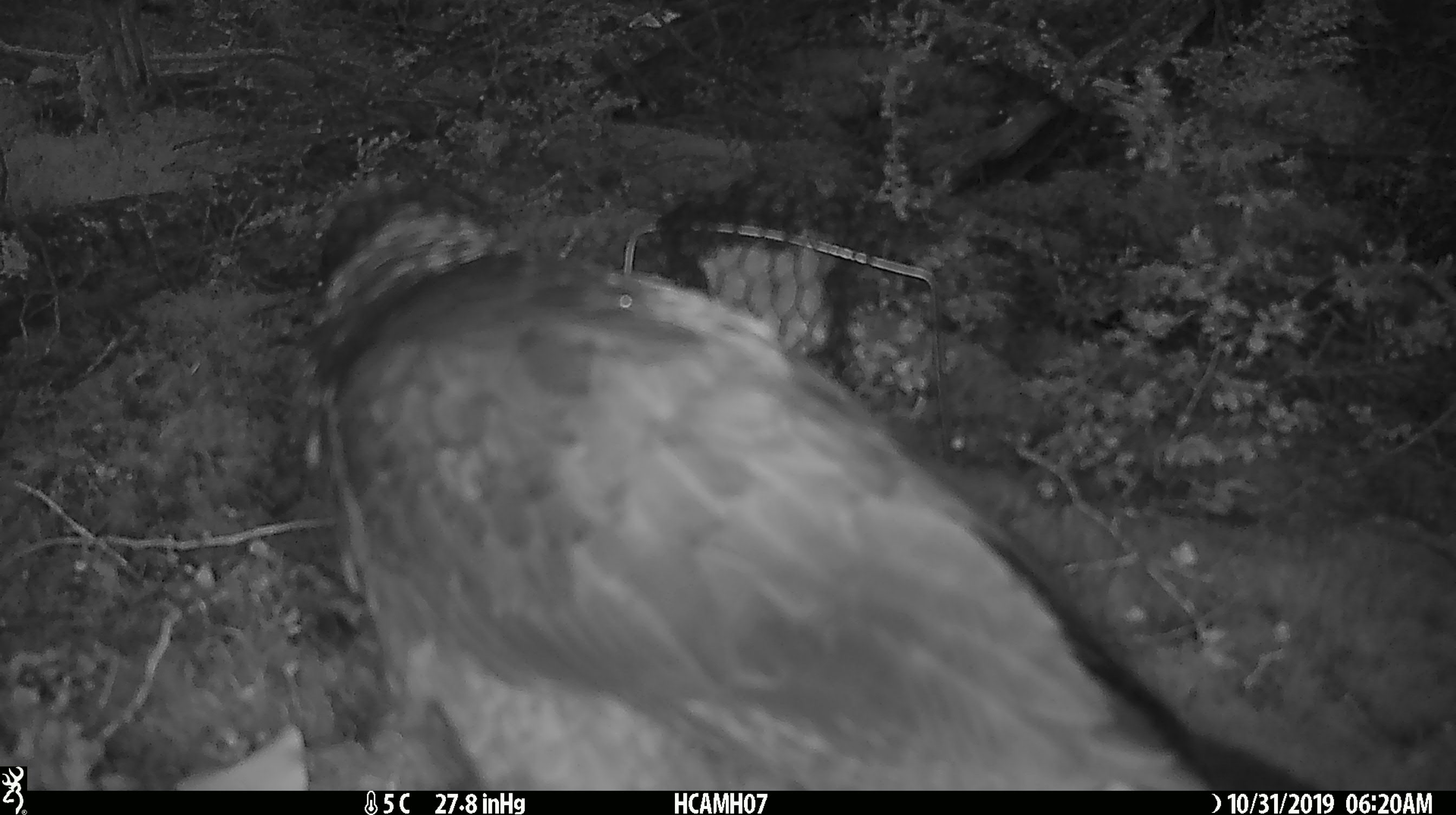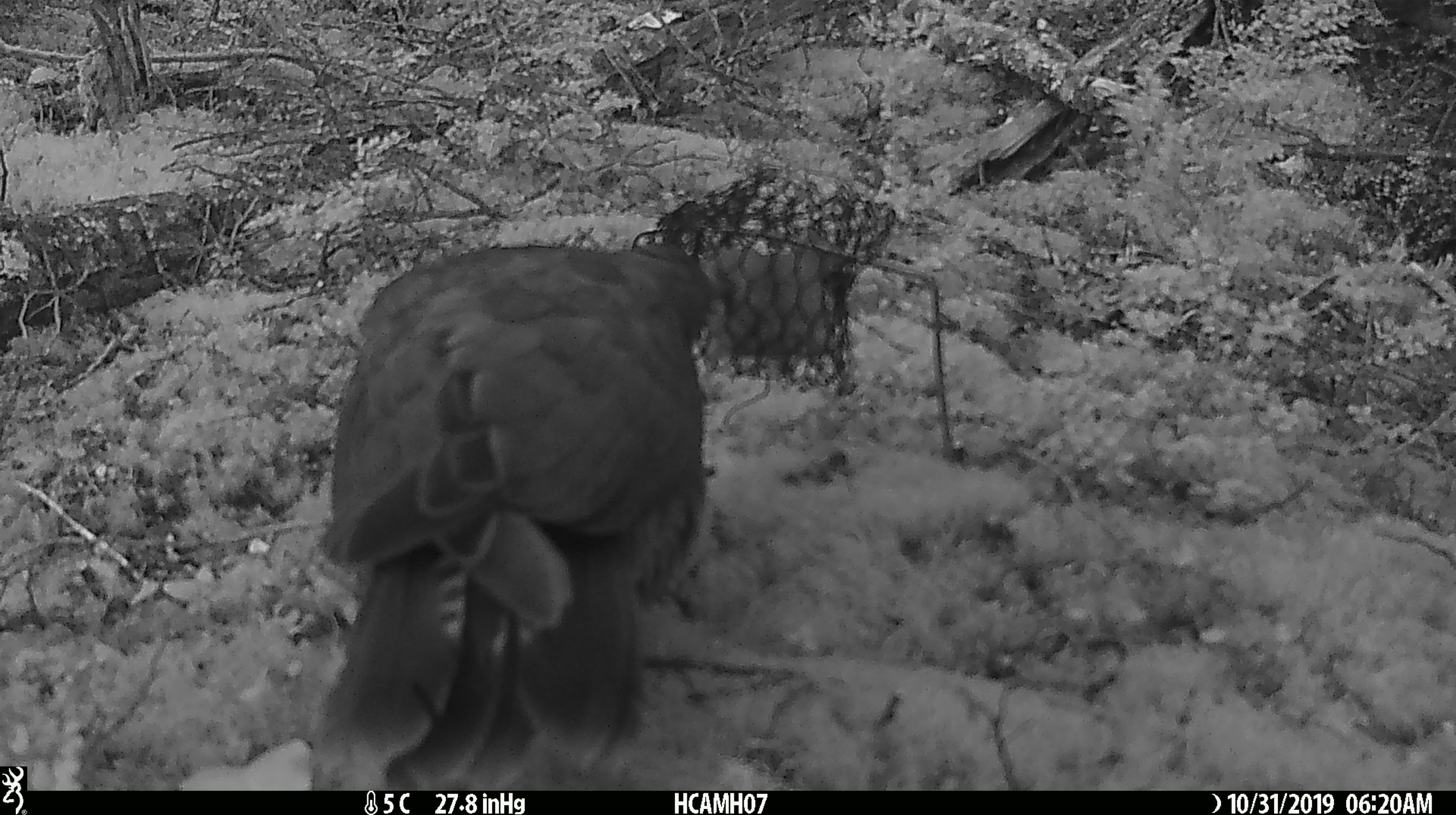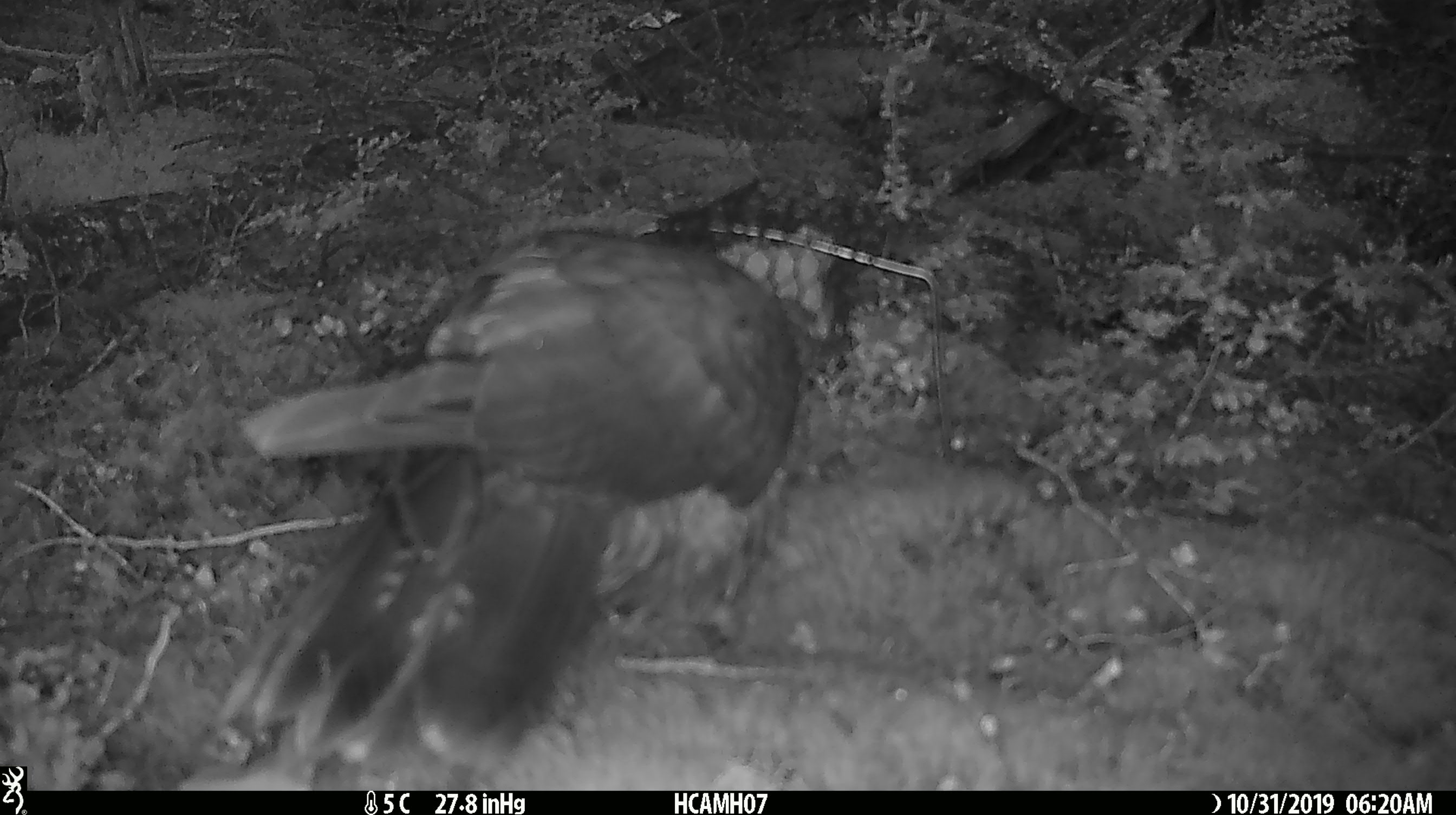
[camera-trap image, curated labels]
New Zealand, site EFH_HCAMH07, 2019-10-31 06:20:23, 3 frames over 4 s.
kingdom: Animalia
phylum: Chordata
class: Aves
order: Psittaciformes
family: Strigopidae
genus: Nestor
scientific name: Nestor notabilis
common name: kea